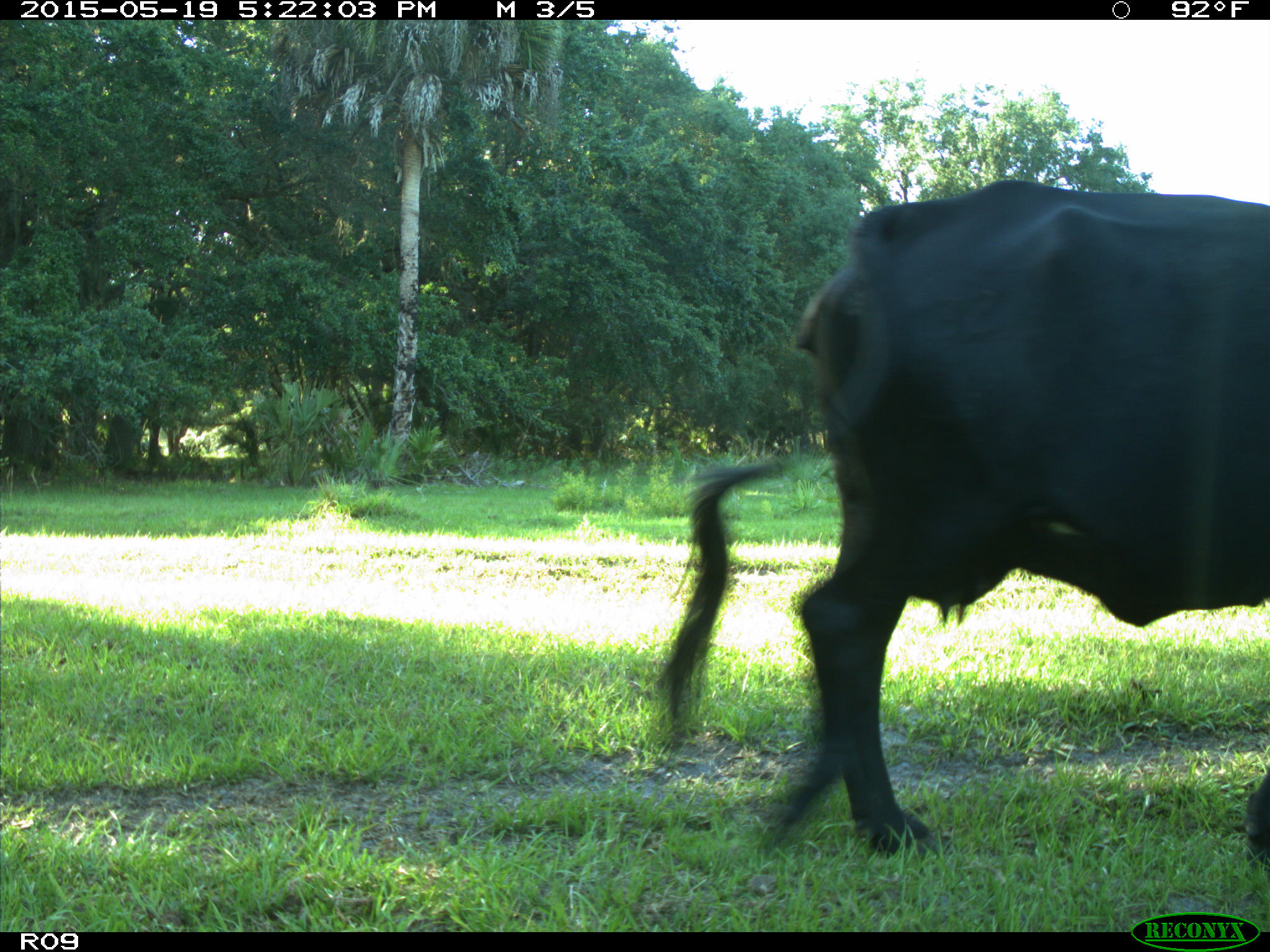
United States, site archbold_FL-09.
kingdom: Animalia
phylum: Chordata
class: Mammalia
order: Artiodactyla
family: Bovidae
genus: Bos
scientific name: Bos taurus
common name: domestic cow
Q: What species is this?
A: Bos taurus (domestic cow).